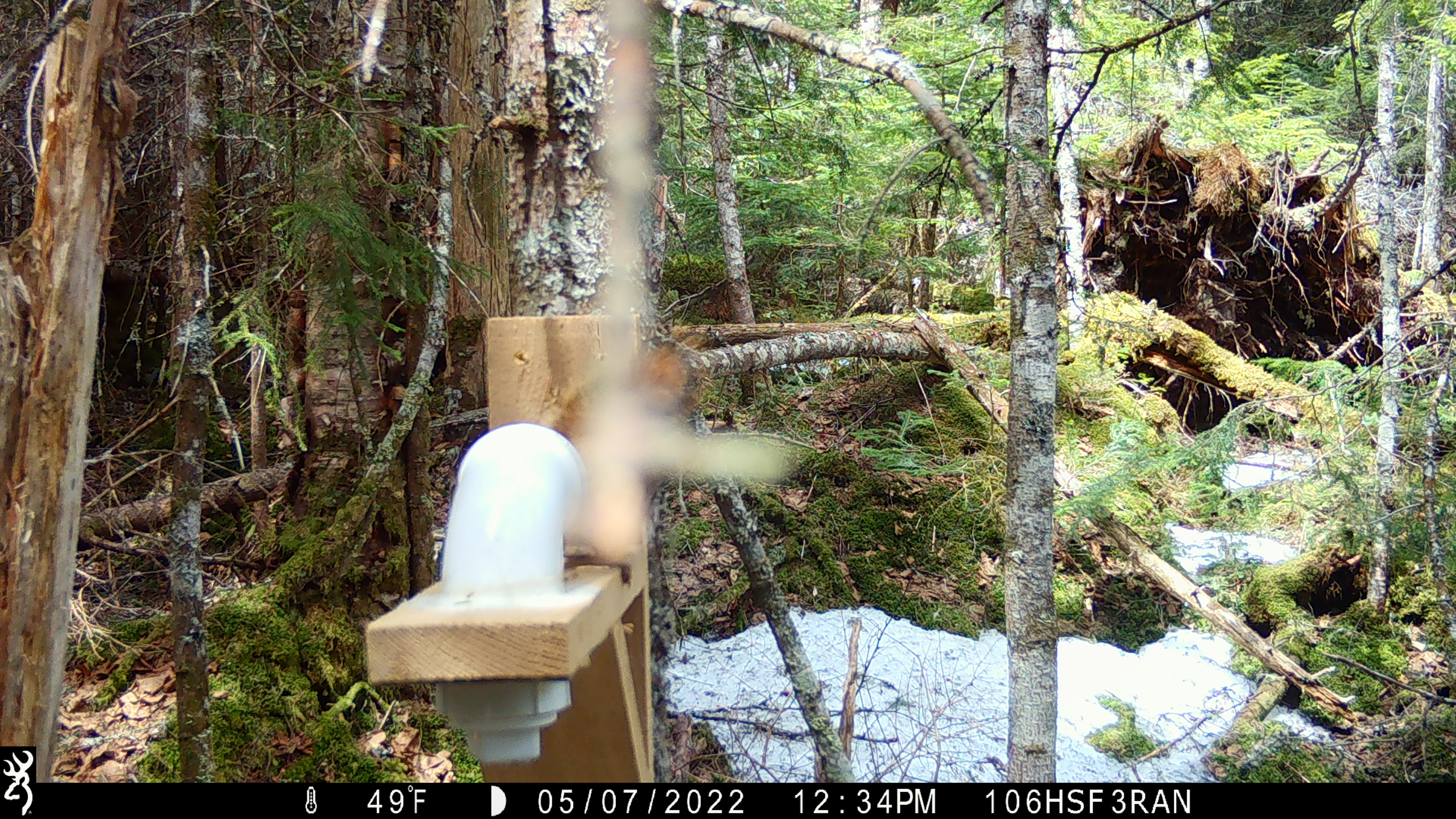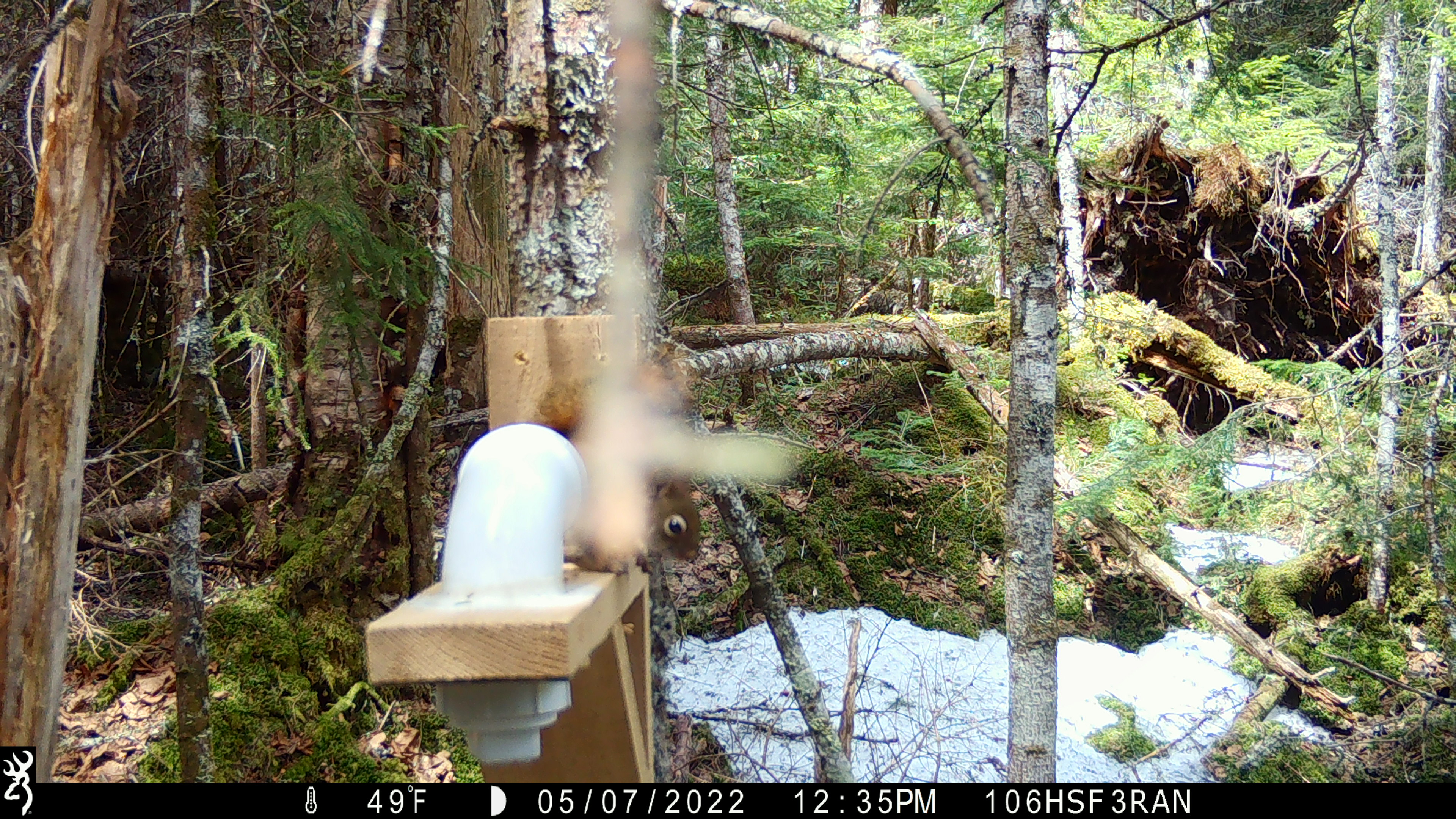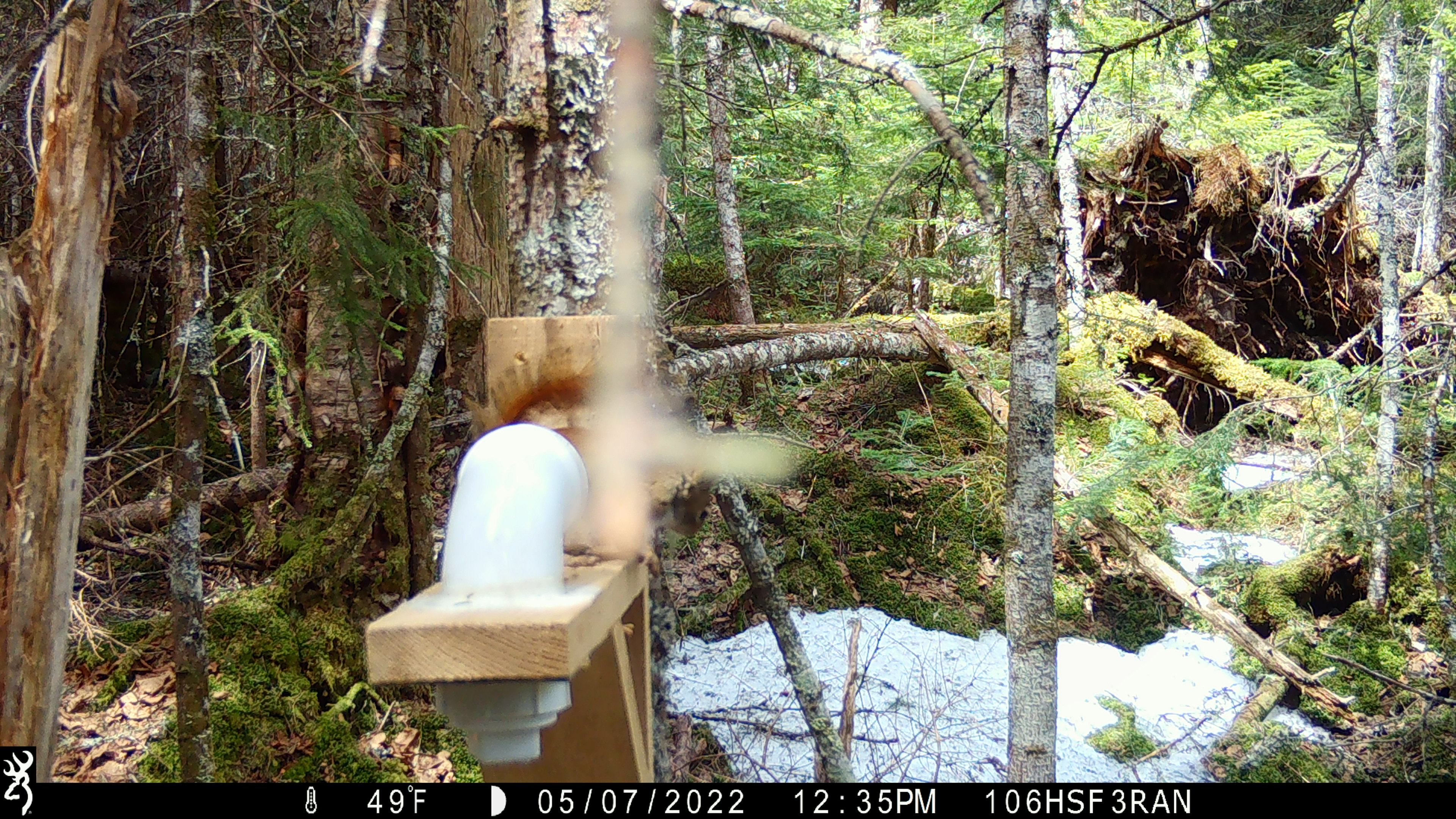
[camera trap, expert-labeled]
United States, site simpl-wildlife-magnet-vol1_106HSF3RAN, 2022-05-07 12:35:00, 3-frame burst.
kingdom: Animalia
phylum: Chordata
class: Mammalia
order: Rodentia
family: Sciuridae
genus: Tamiasciurus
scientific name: Tamiasciurus hudsonicus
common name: red squirrel